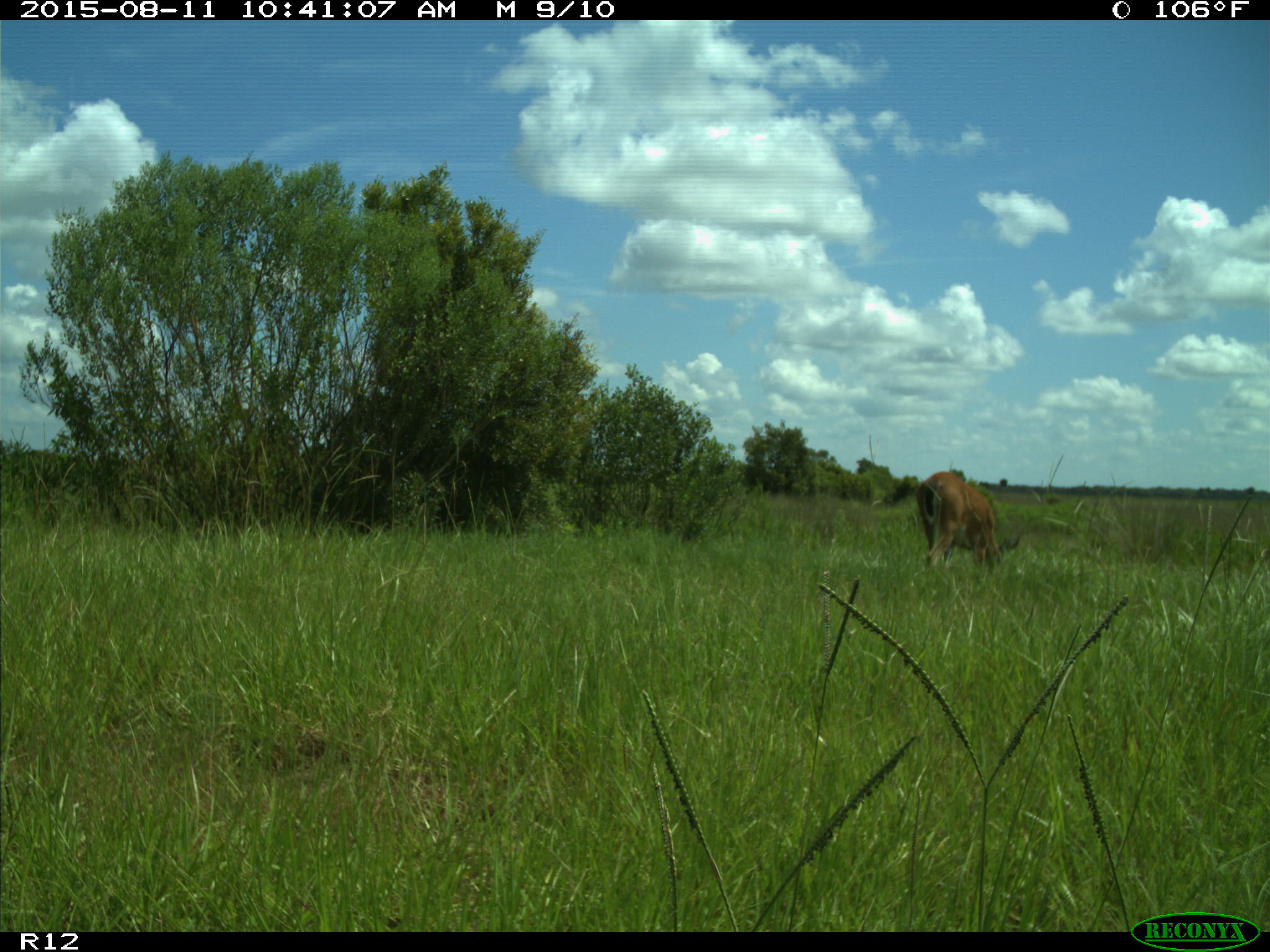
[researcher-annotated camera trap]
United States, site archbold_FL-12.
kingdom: Animalia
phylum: Chordata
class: Mammalia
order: Artiodactyla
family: Cervidae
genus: Odocoileus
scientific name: Odocoileus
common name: deer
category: unidentified deer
Unidentified deer (deer) (Odocoileus).